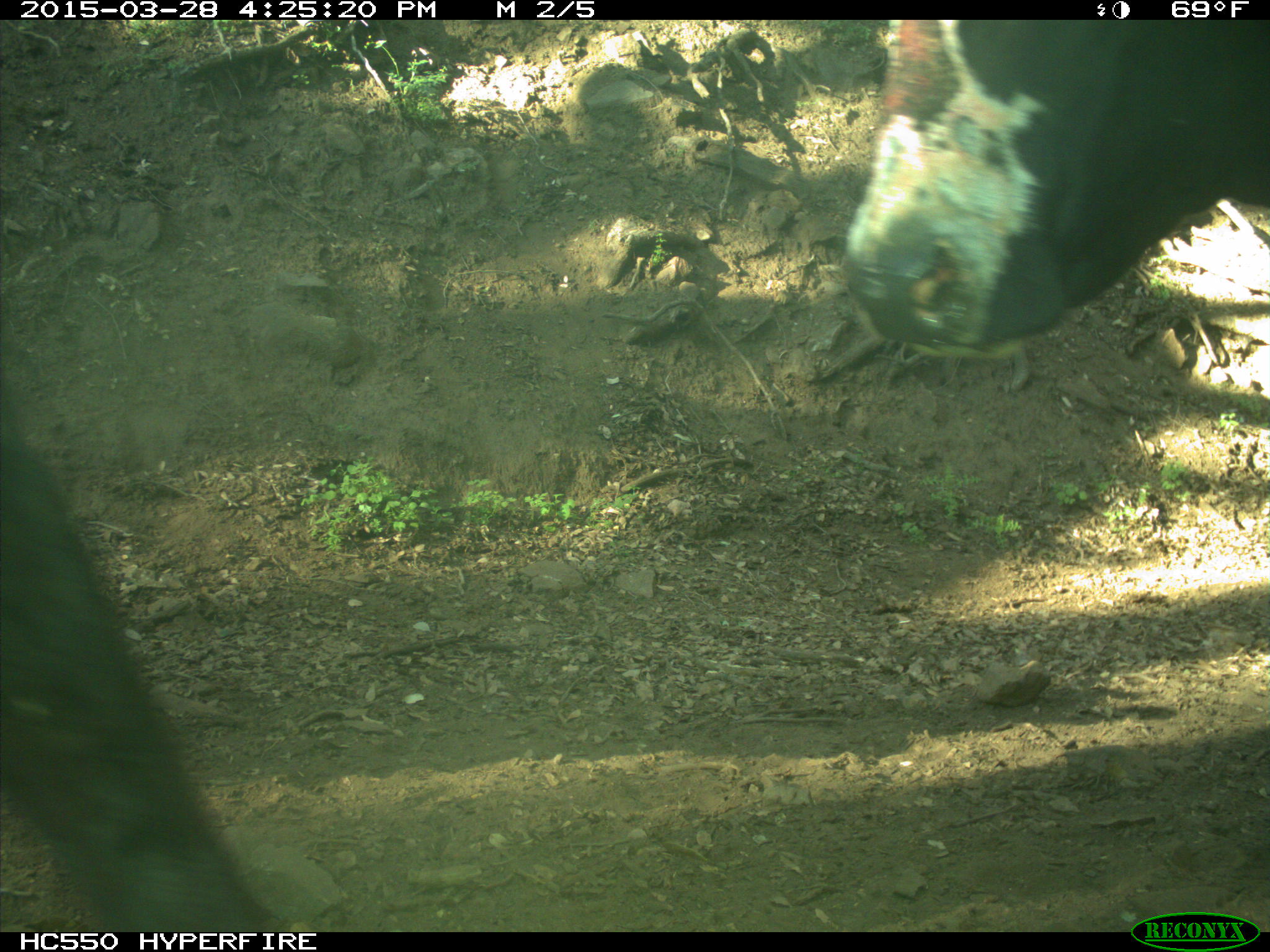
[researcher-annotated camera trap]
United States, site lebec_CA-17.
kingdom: Animalia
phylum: Chordata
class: Mammalia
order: Artiodactyla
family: Bovidae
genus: Bos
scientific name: Bos taurus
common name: domestic cow